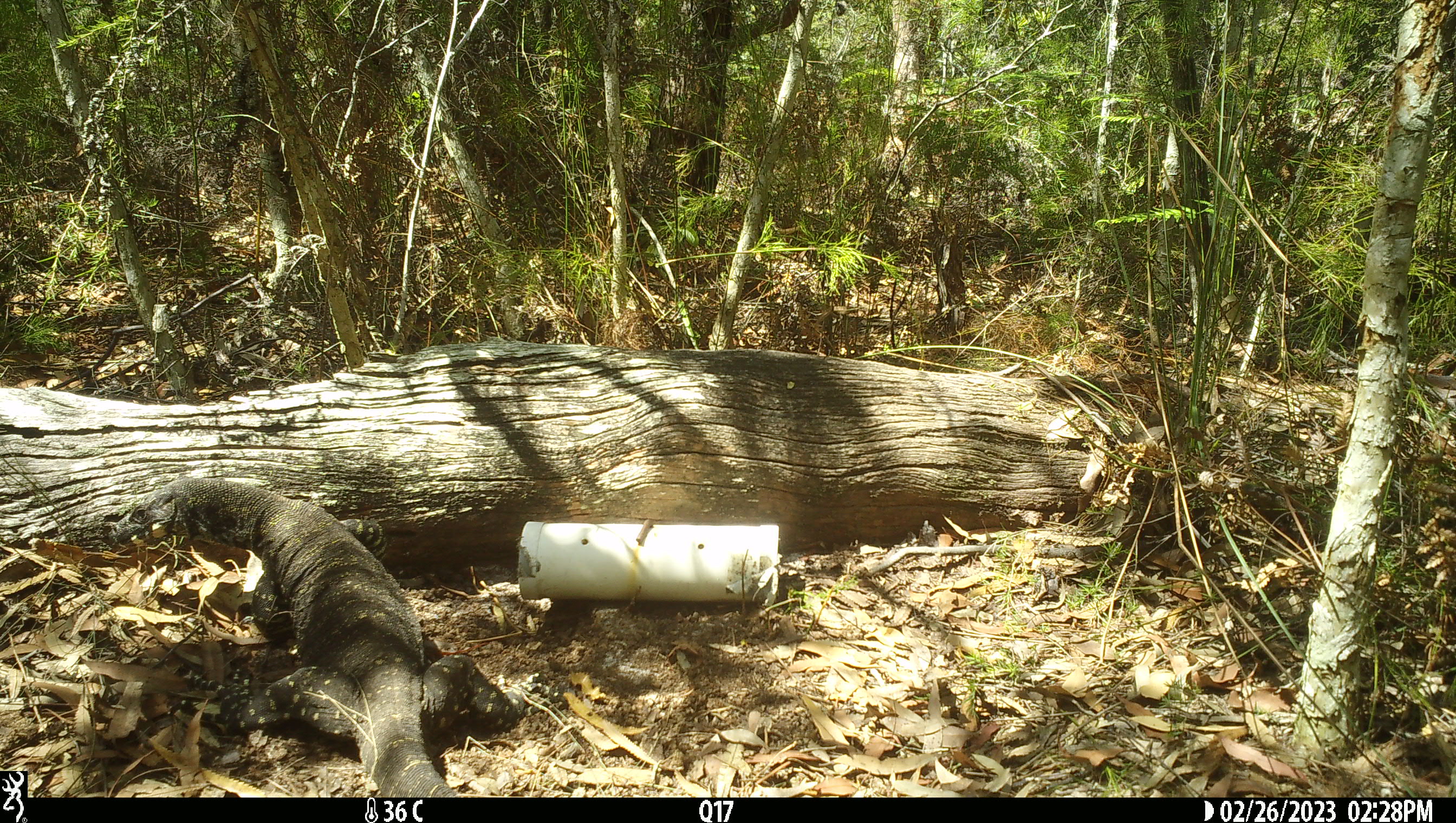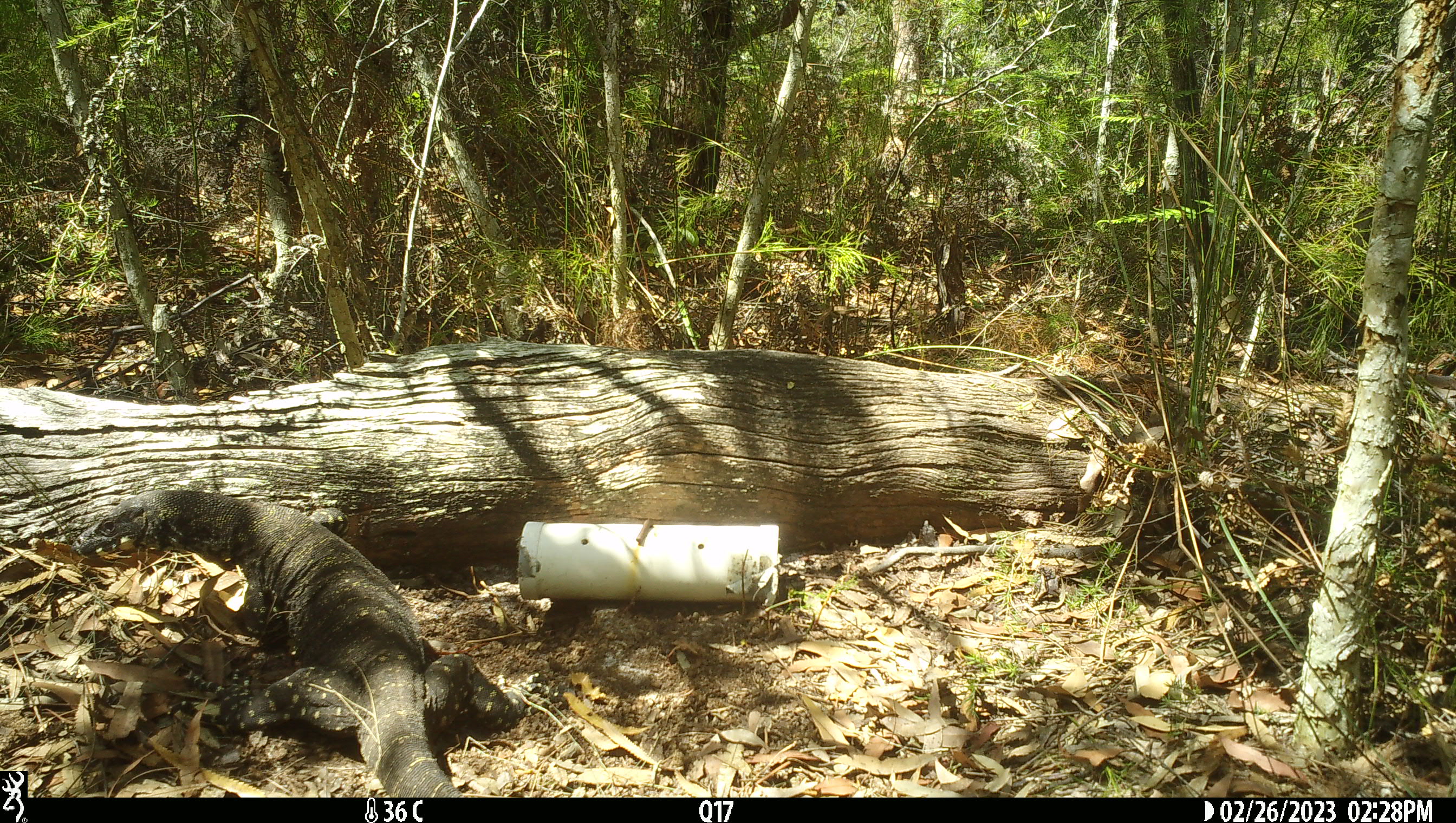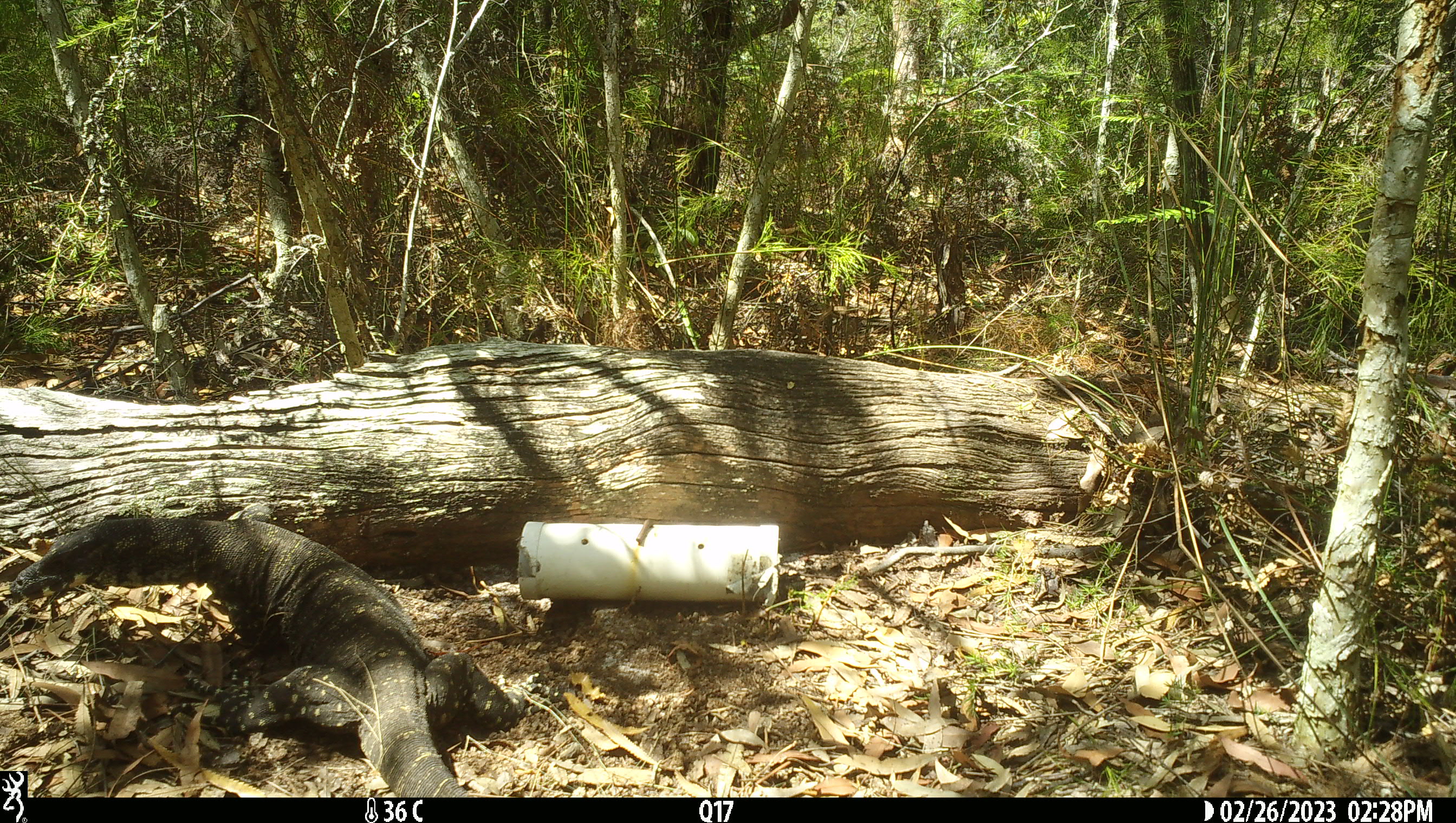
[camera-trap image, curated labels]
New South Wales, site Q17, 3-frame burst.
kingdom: Animalia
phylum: Chordata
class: Reptilia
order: Squamata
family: Varanidae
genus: Varanus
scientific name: Varanus varius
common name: lace monitor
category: goanna